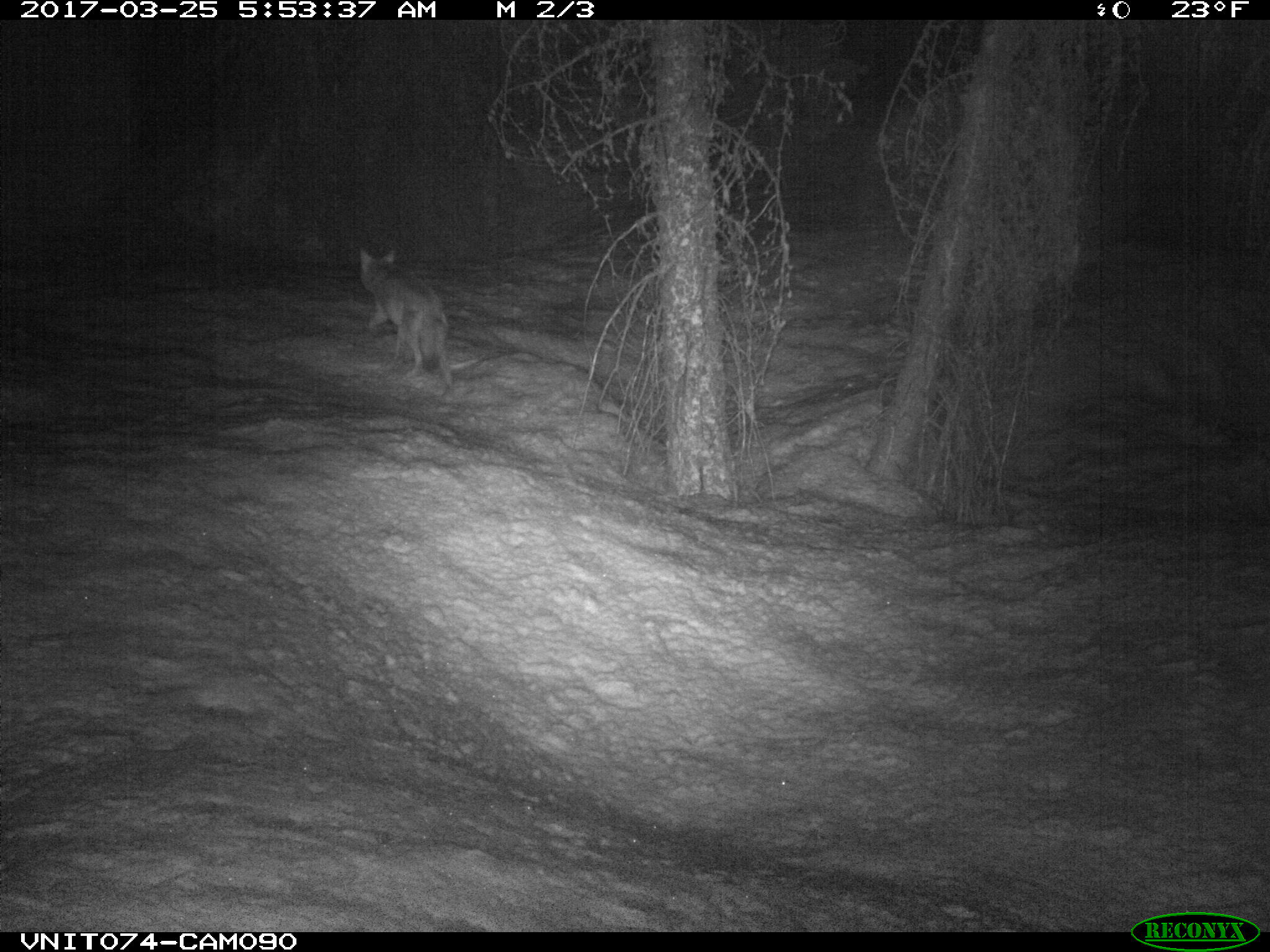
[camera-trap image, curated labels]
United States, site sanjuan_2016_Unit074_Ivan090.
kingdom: Animalia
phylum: Chordata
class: Mammalia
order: Carnivora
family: Canidae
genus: Canis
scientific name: Canis latrans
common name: coyote